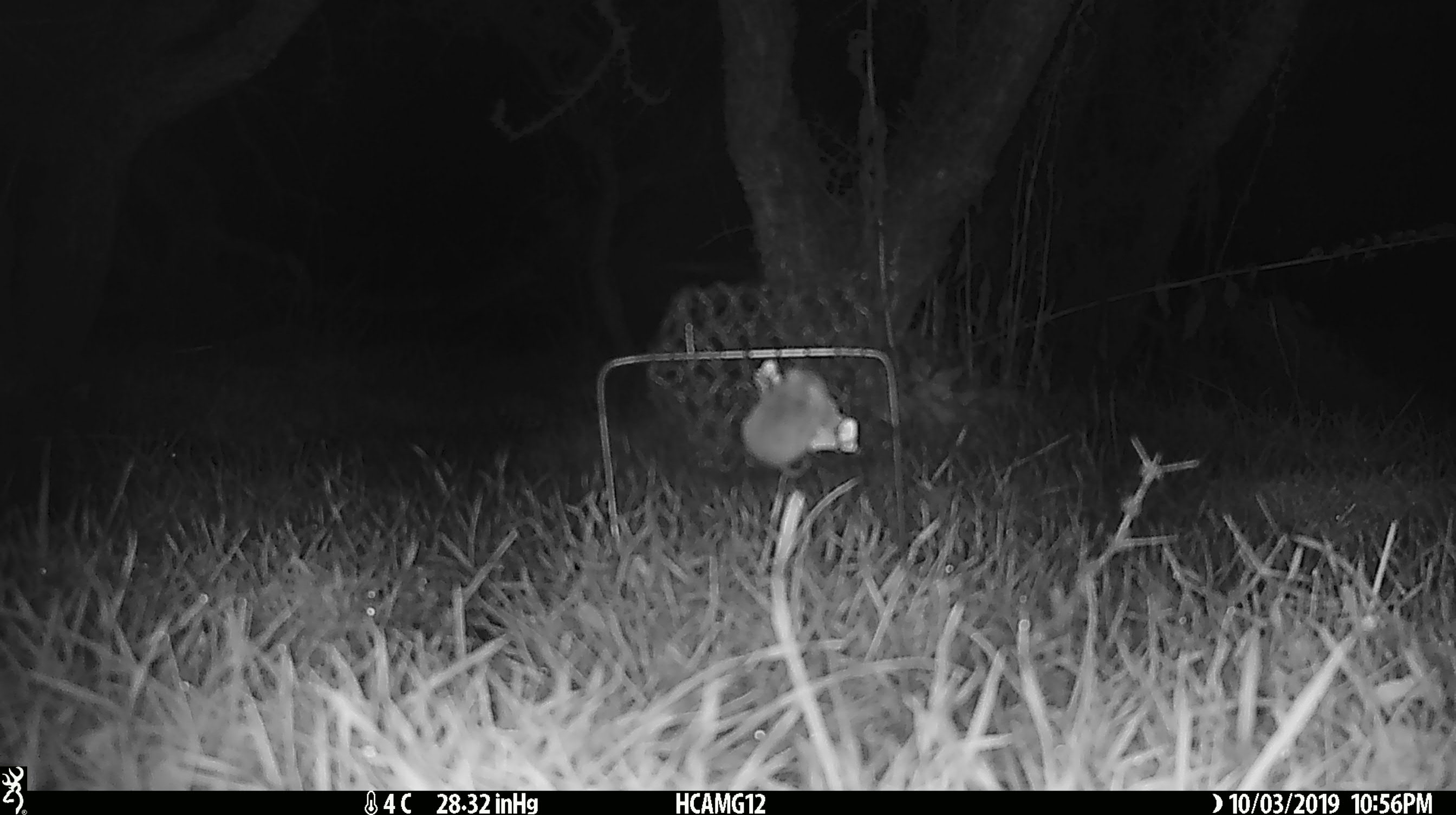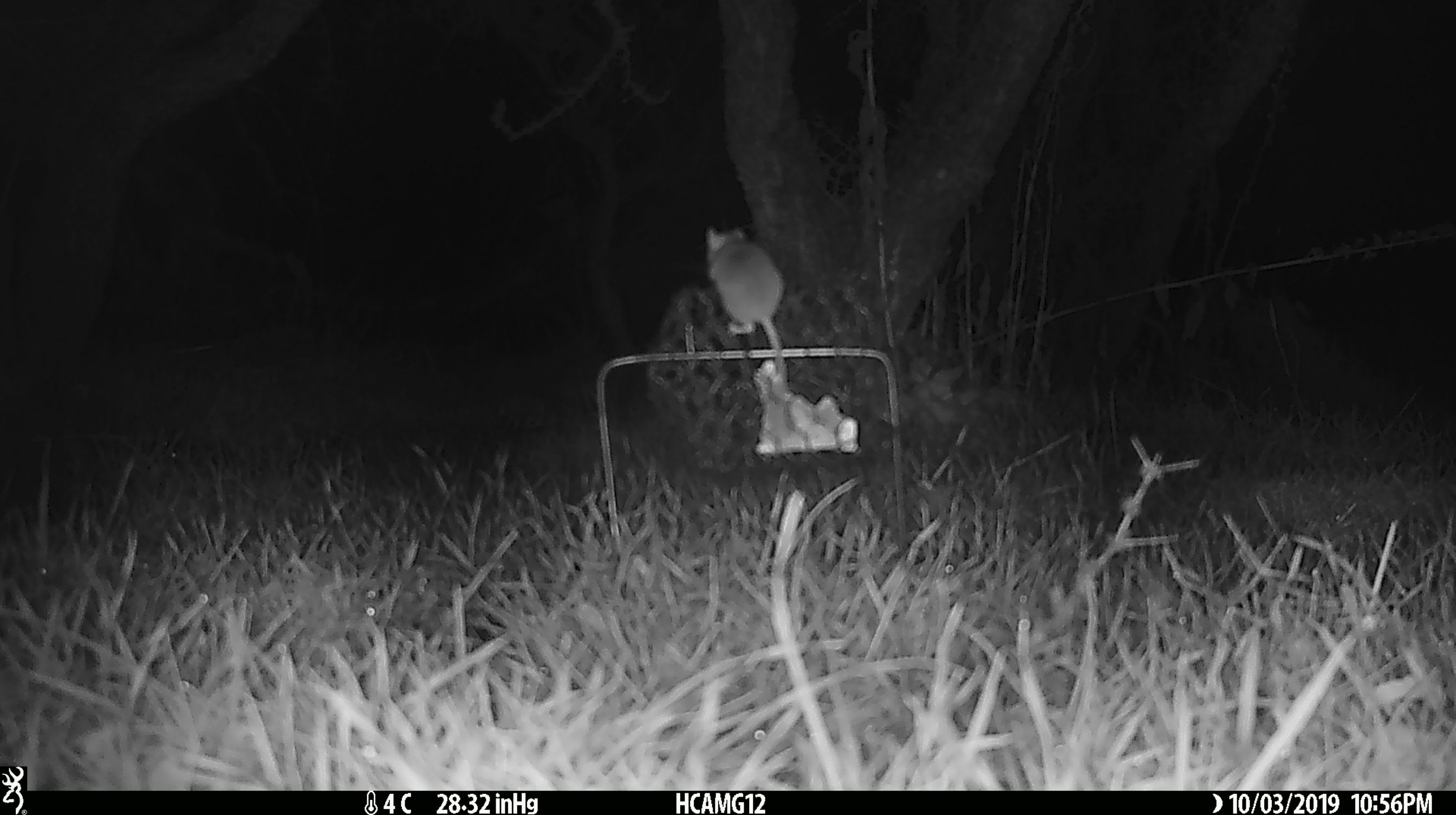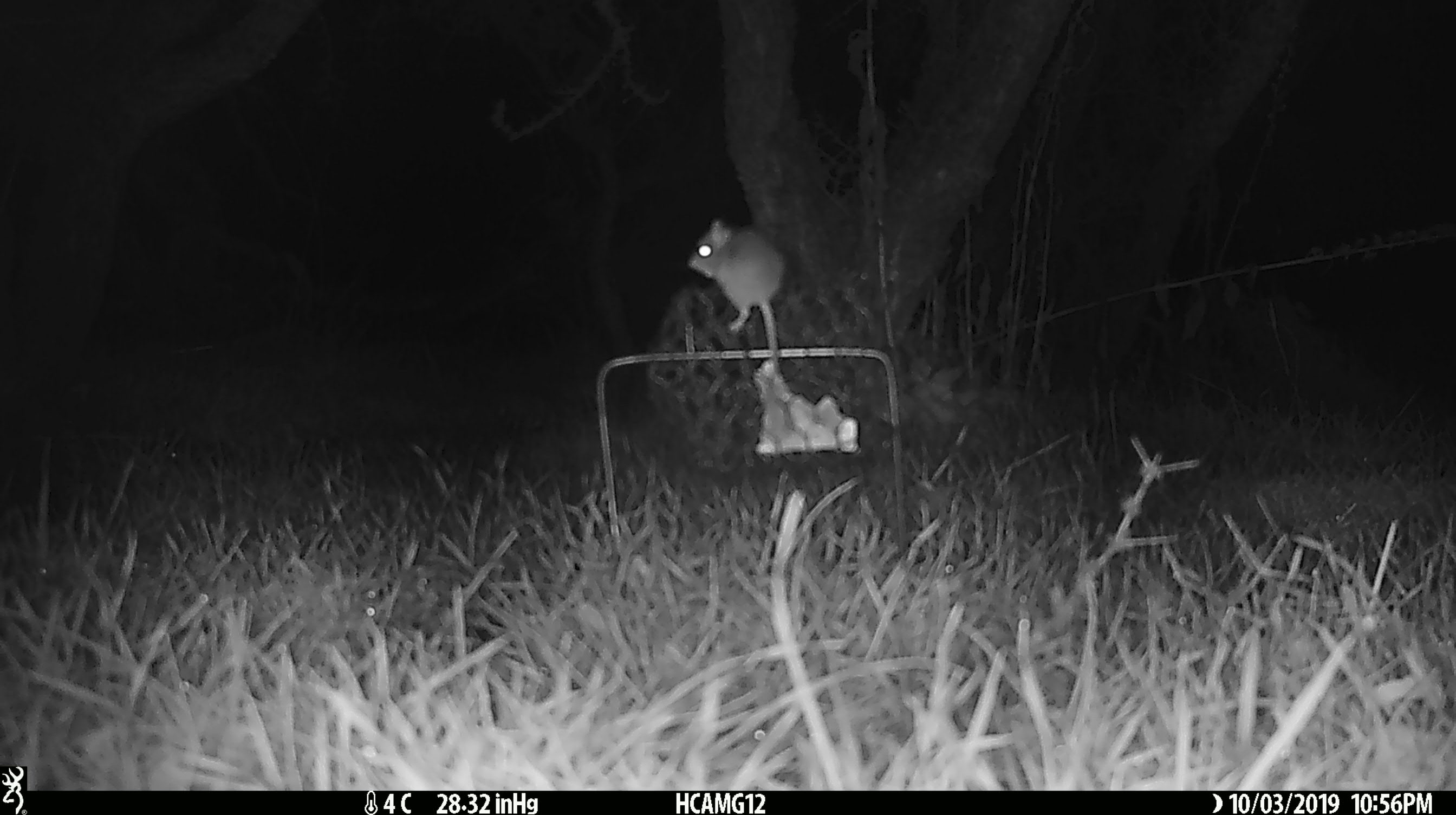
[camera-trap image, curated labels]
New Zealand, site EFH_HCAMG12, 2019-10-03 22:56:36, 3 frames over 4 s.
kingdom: Animalia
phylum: Chordata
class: Mammalia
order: Rodentia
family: Muridae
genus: Mus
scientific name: Mus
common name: mouse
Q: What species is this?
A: Mouse (Mus).